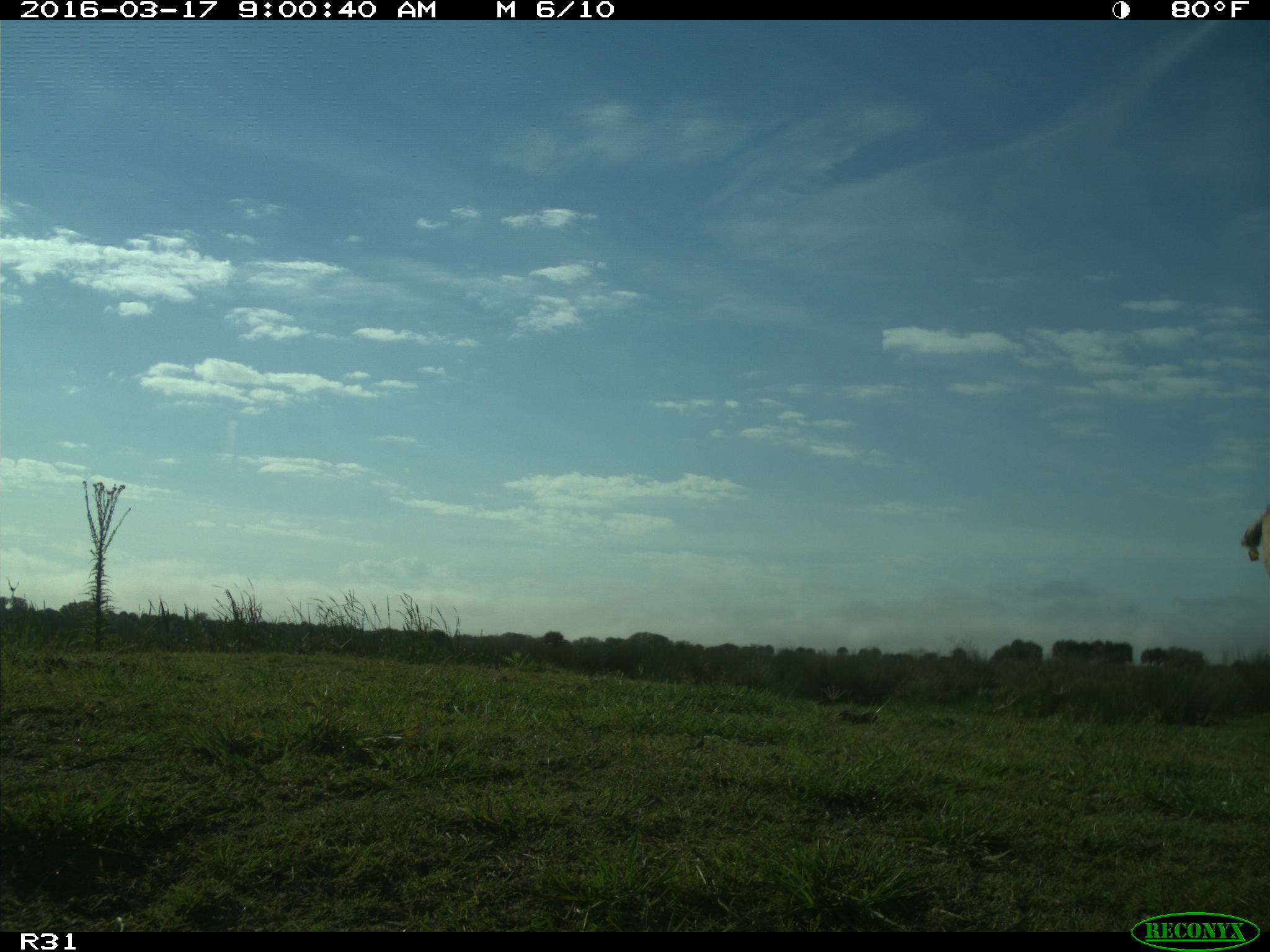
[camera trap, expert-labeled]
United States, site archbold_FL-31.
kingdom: Animalia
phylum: Chordata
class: Mammalia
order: Artiodactyla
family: Bovidae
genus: Bos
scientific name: Bos taurus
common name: domestic cow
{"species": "Bos taurus (domestic cow)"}